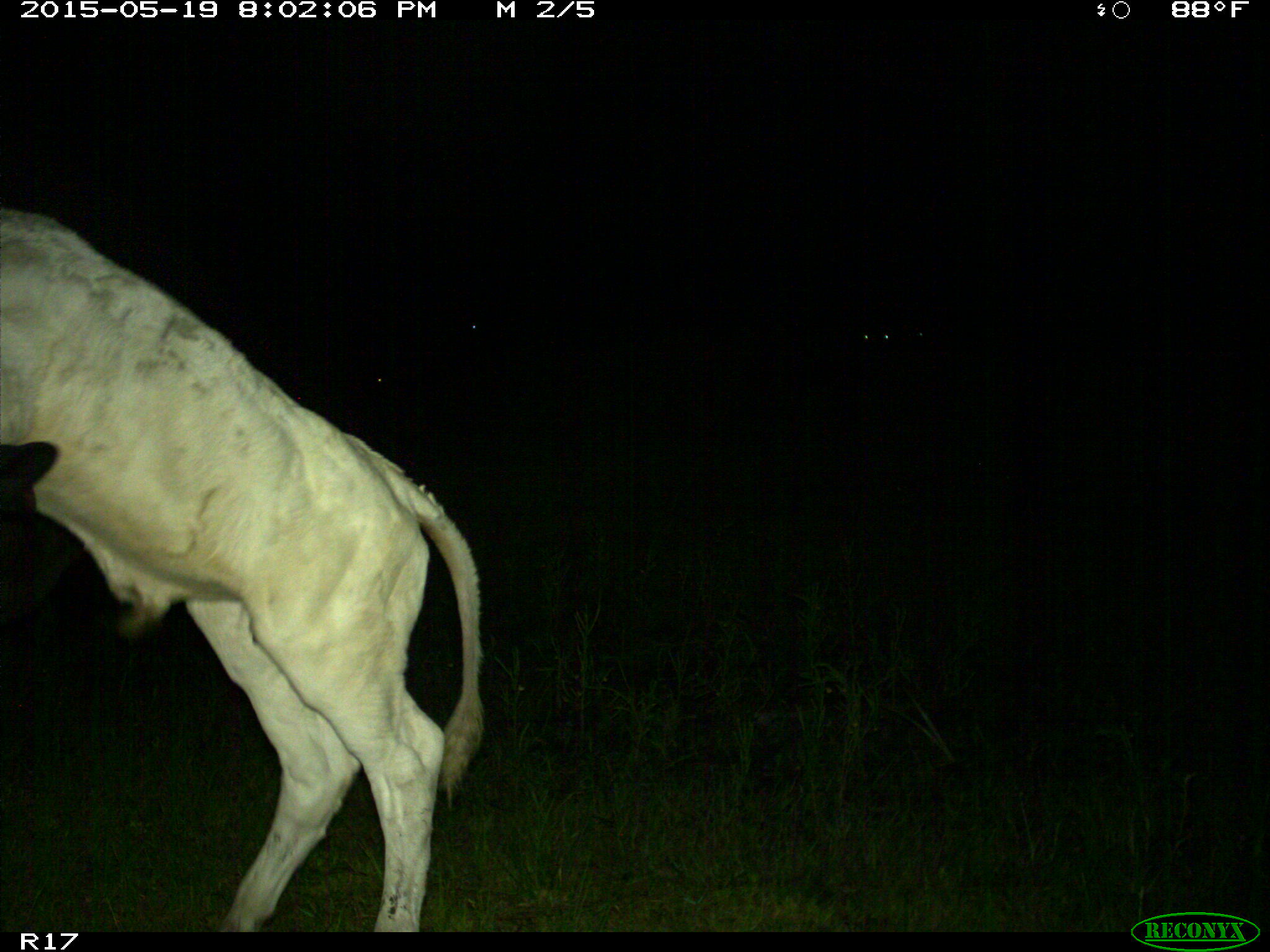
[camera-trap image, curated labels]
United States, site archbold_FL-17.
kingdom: Animalia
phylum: Chordata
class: Mammalia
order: Artiodactyla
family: Bovidae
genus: Bos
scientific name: Bos taurus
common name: domestic cow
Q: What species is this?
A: Bos taurus (domestic cow).